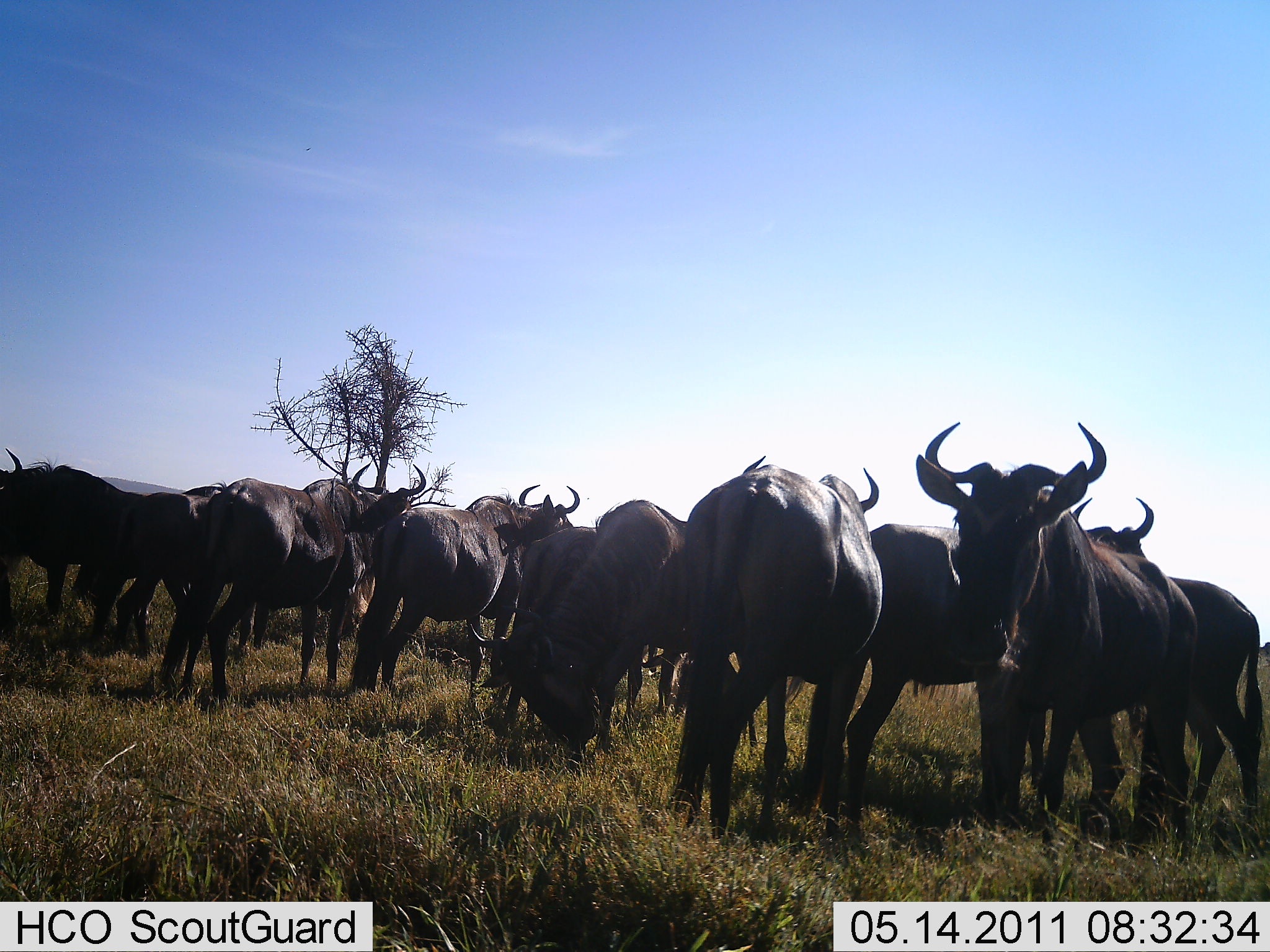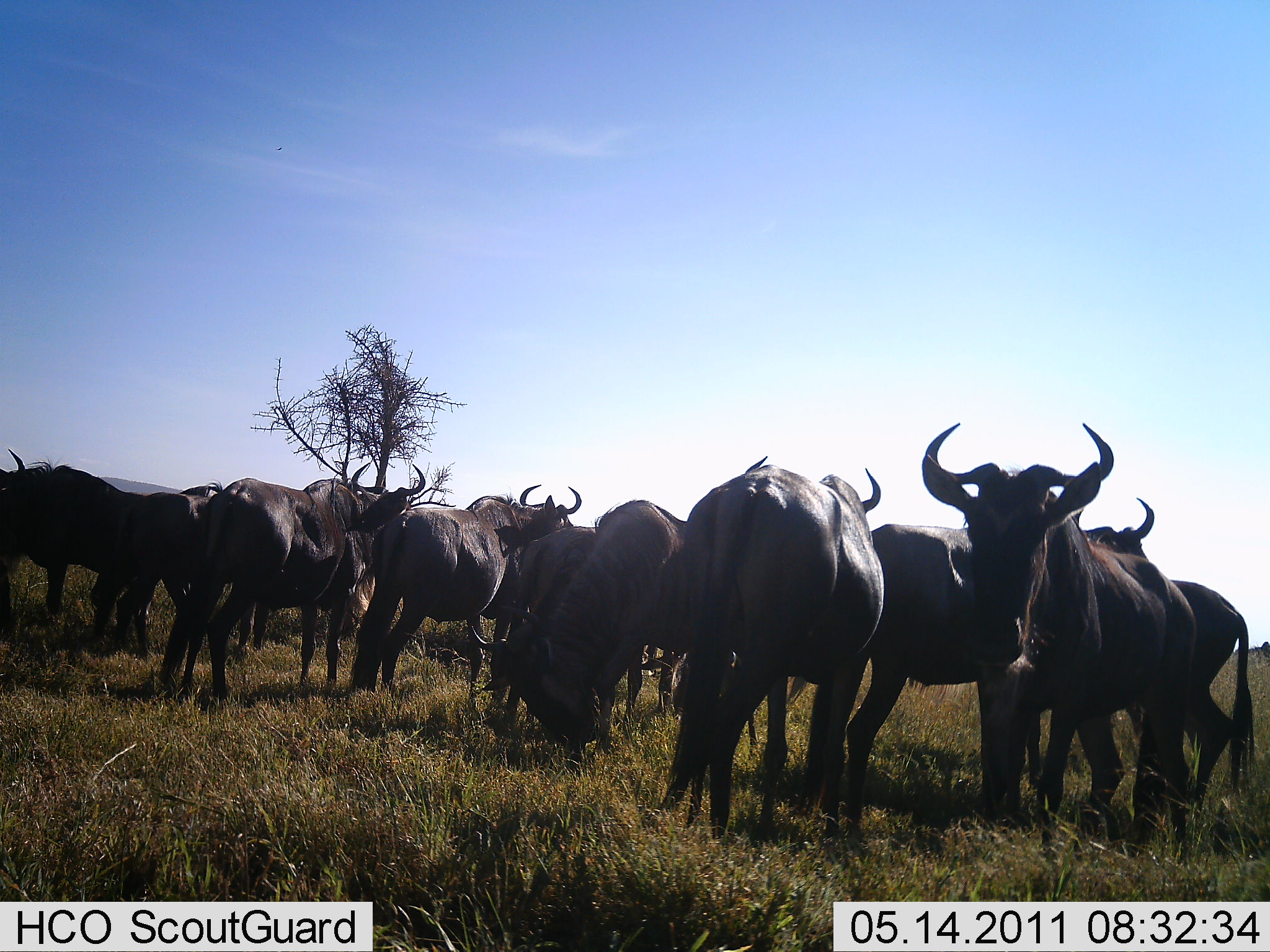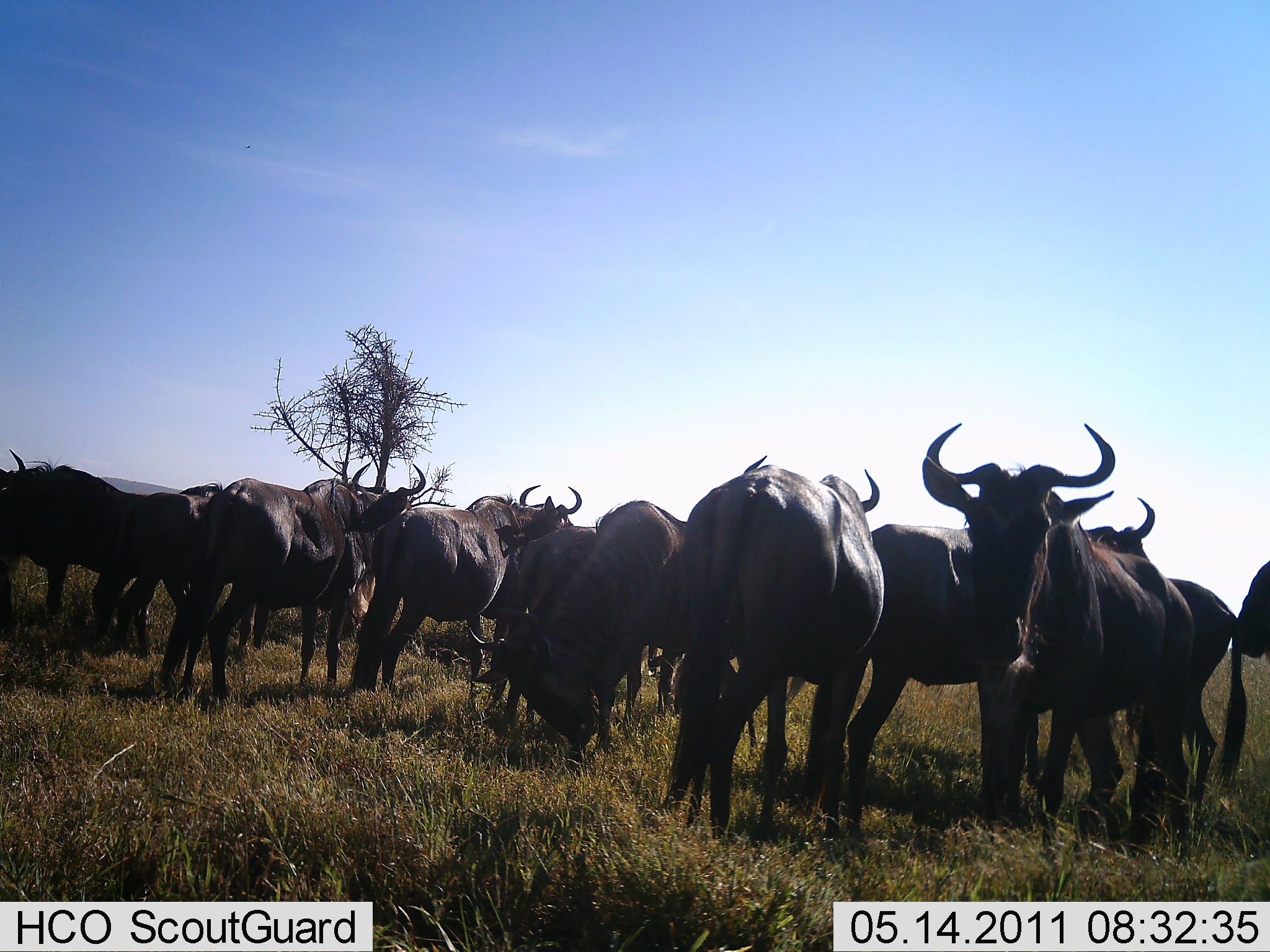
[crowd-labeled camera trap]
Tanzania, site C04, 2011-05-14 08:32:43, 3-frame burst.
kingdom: Animalia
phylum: Chordata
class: Mammalia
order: Artiodactyla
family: Bovidae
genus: Connochaetes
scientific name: Connochaetes taurinus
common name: blue wildebeest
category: wildebeest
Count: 11-50.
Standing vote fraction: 91%.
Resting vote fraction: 9%.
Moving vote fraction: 9%.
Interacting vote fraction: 9%.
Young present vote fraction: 0%.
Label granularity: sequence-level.